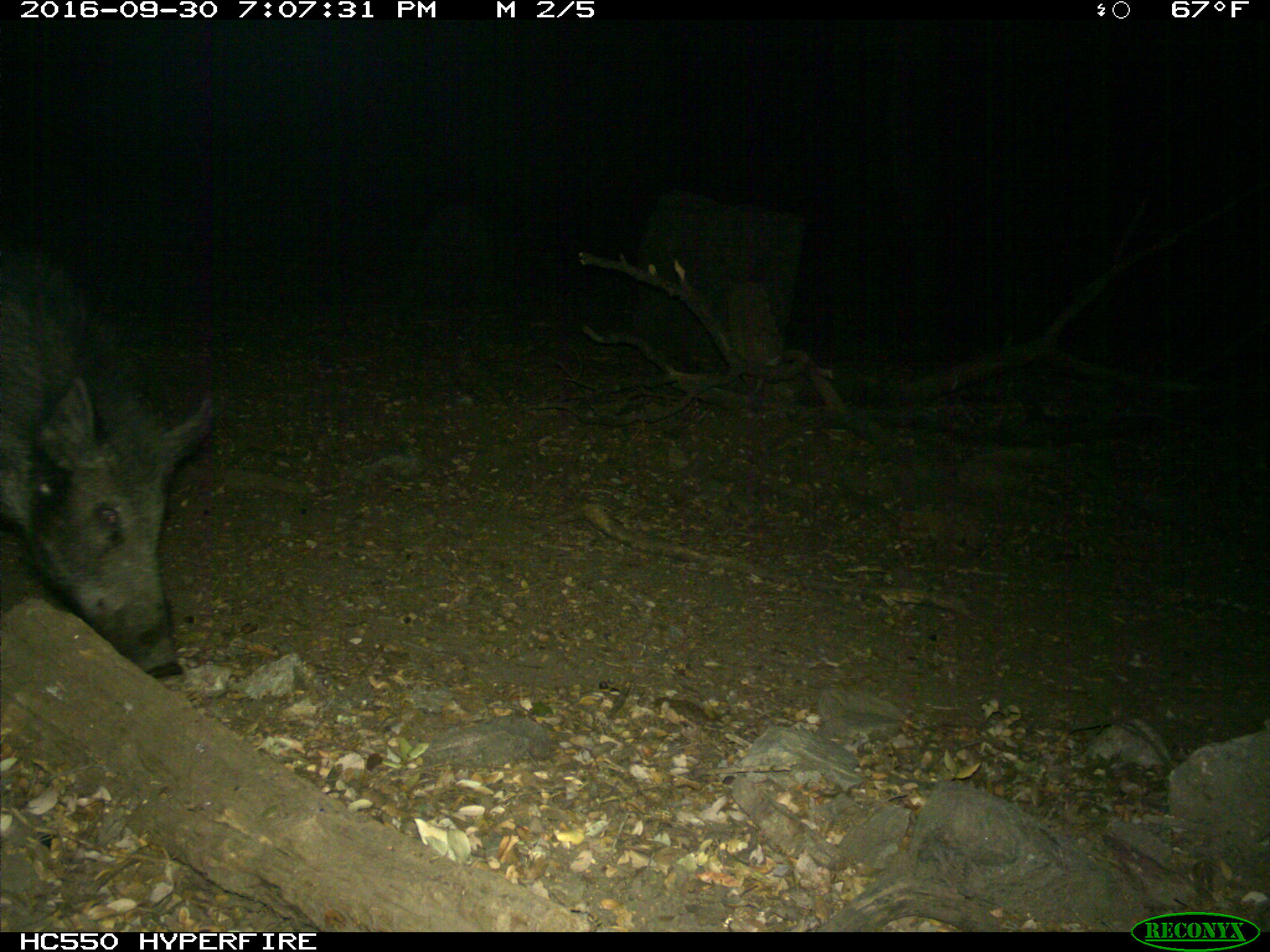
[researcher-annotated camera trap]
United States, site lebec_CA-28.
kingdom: Animalia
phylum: Chordata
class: Mammalia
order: Artiodactyla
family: Suidae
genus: Sus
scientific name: Sus scrofa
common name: wild boar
Sus scrofa (wild boar).